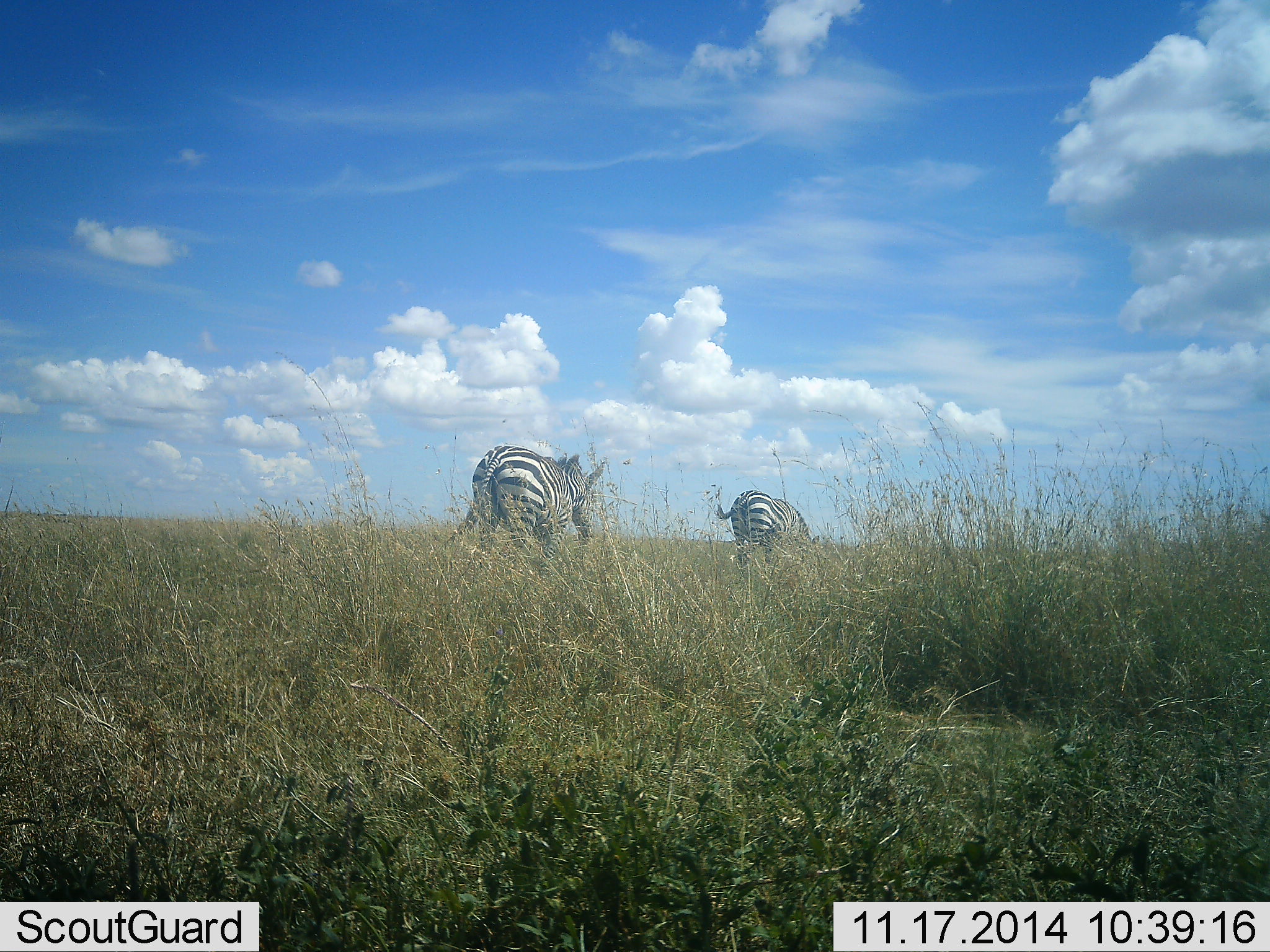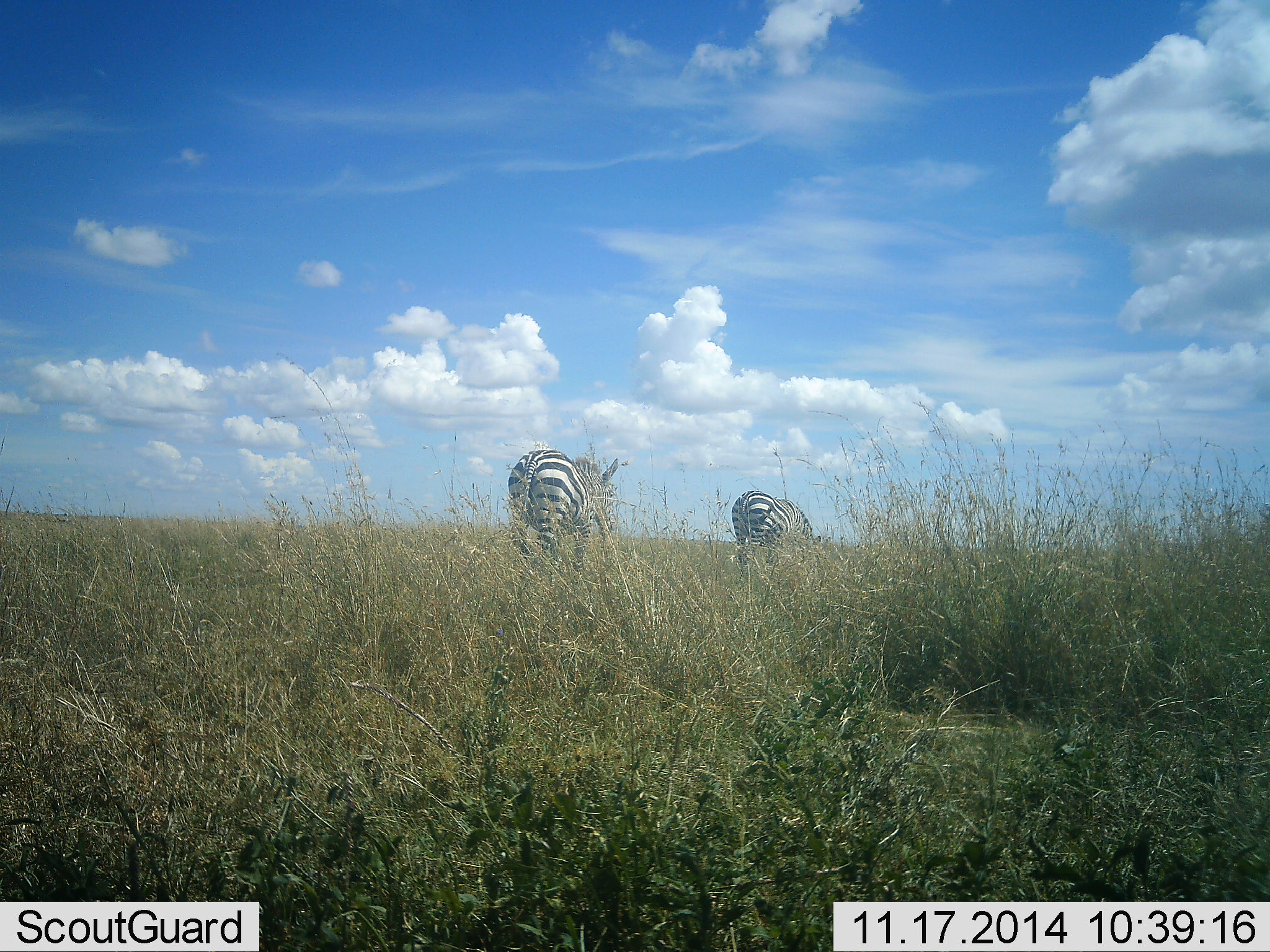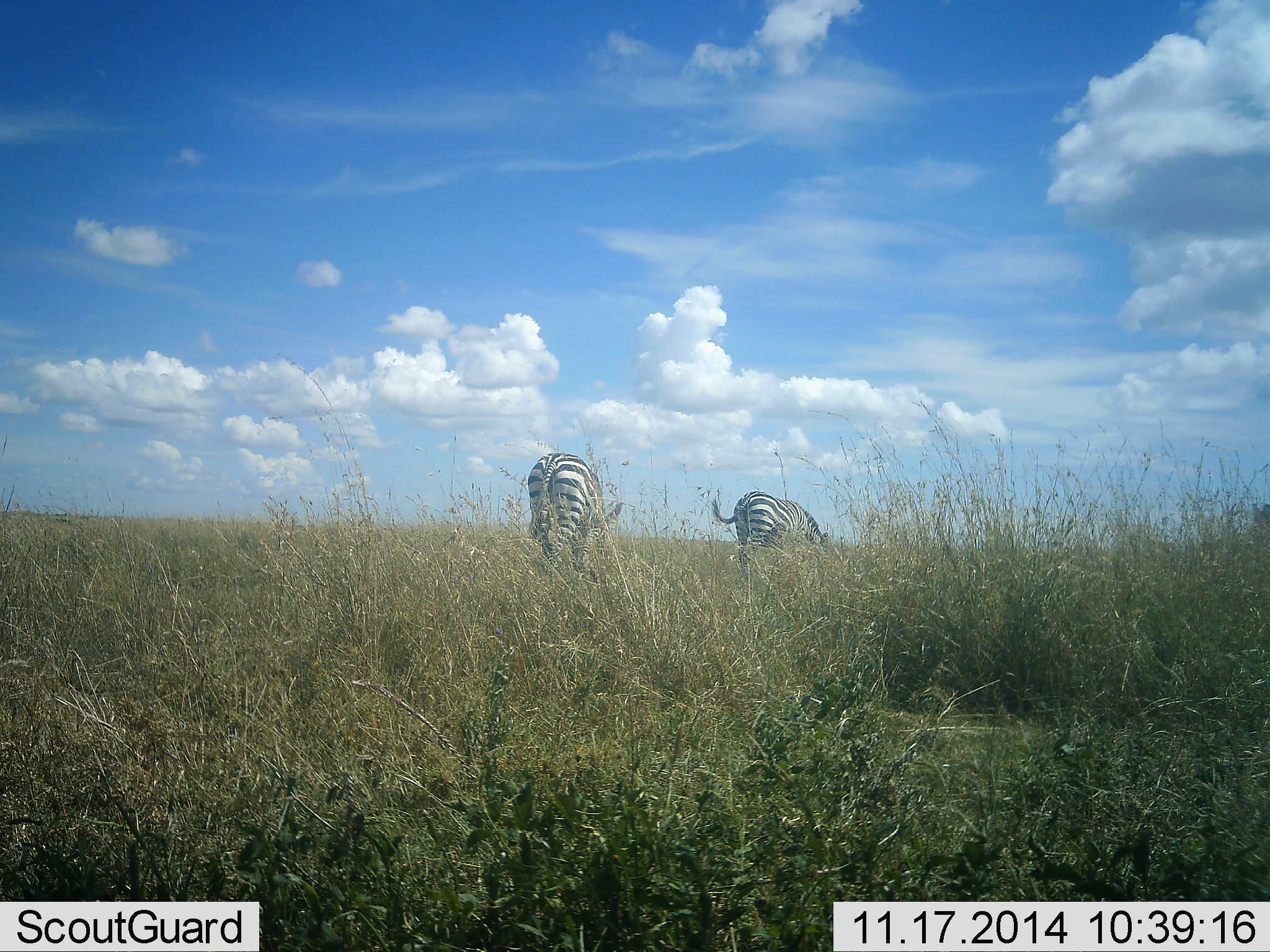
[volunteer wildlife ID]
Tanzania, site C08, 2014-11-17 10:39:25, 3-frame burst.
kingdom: Animalia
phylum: Chordata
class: Mammalia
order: Perissodactyla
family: Equidae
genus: Equus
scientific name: Equus quagga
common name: plains zebra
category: zebra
Zebra (plains zebra) (Equus quagga), count 2. Behavior (volunteer vote fractions): standing 10%, resting 0%, moving 80%, interacting 0%. Young present (vote fraction): 0%. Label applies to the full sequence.